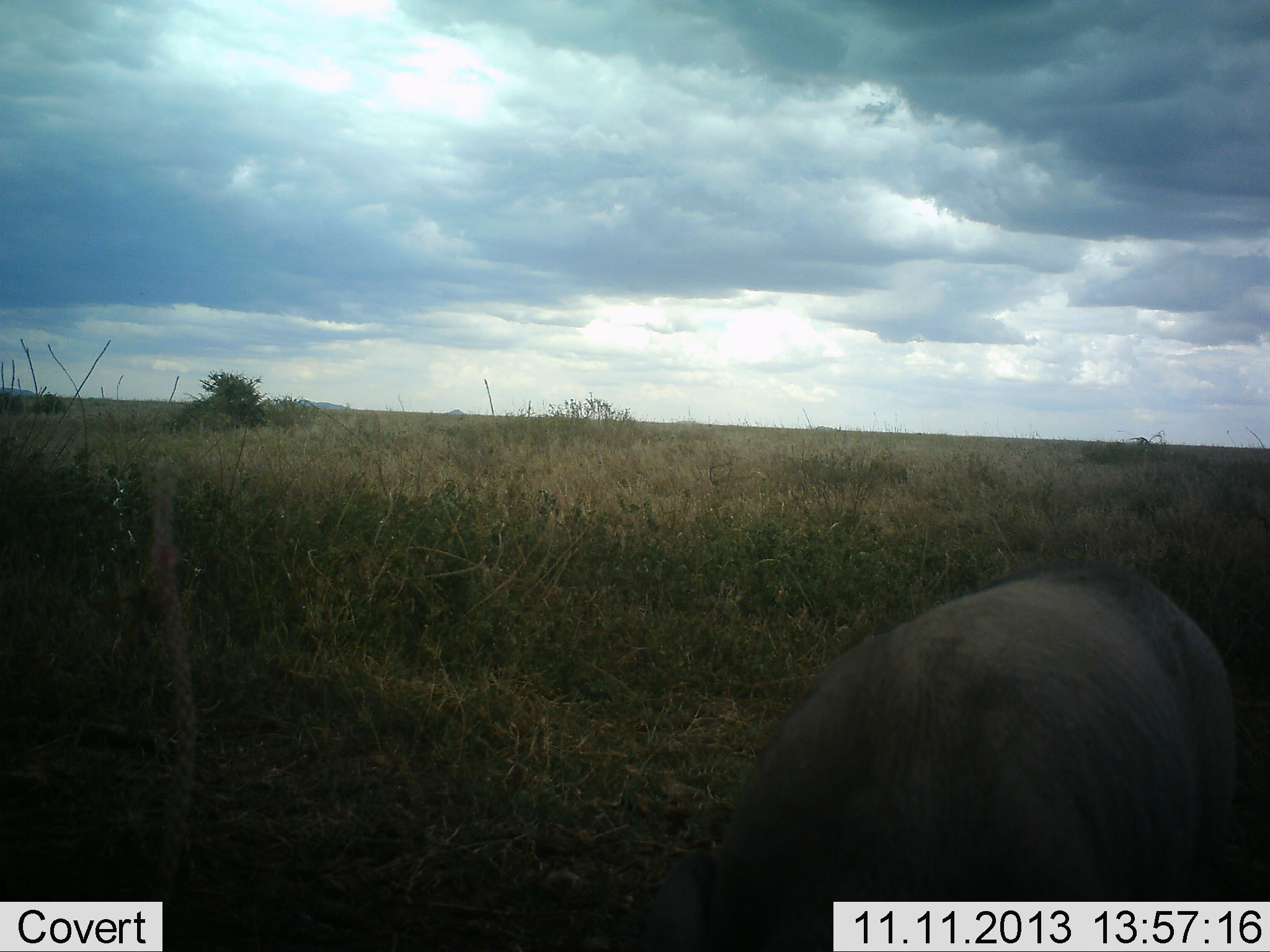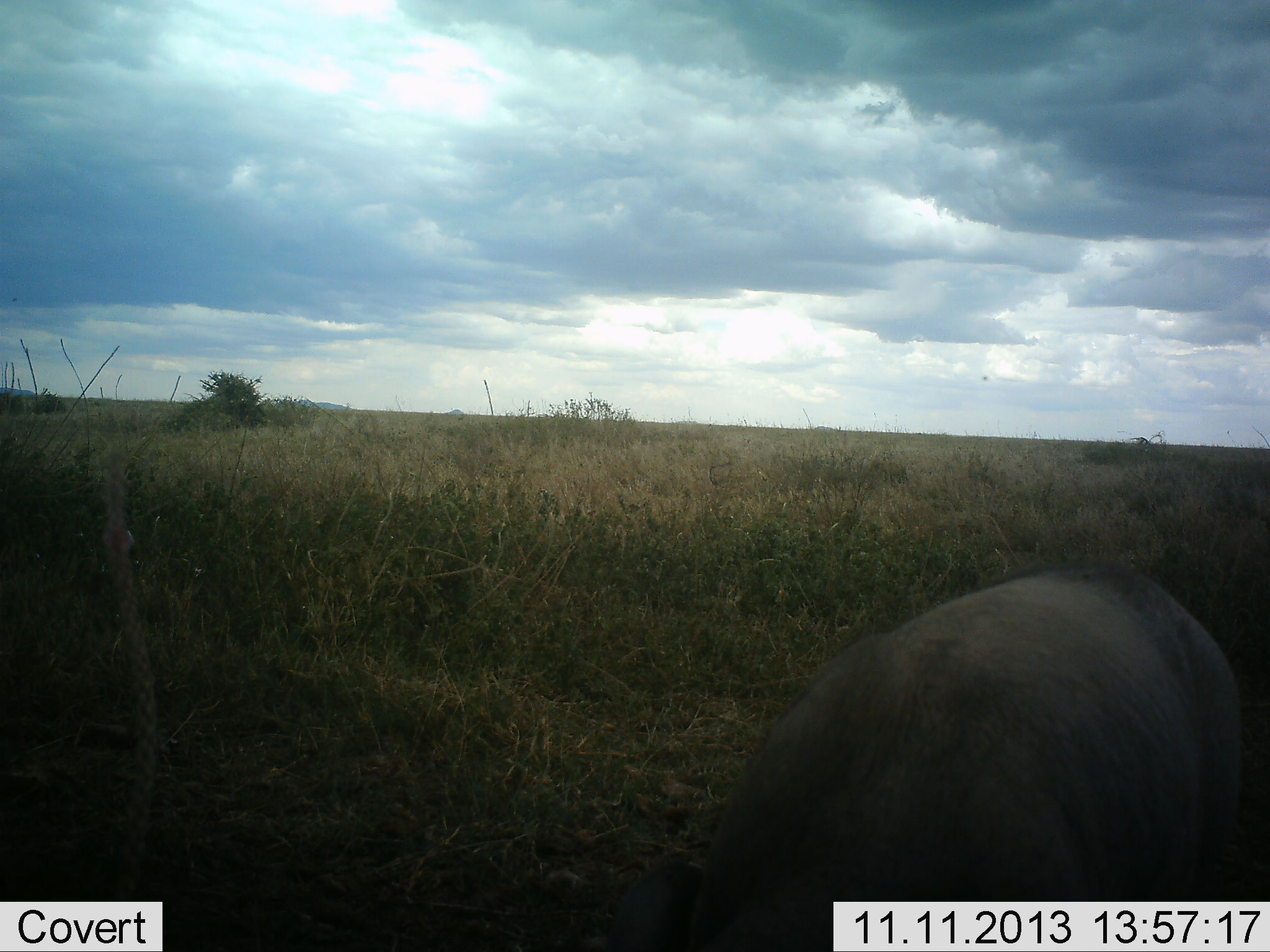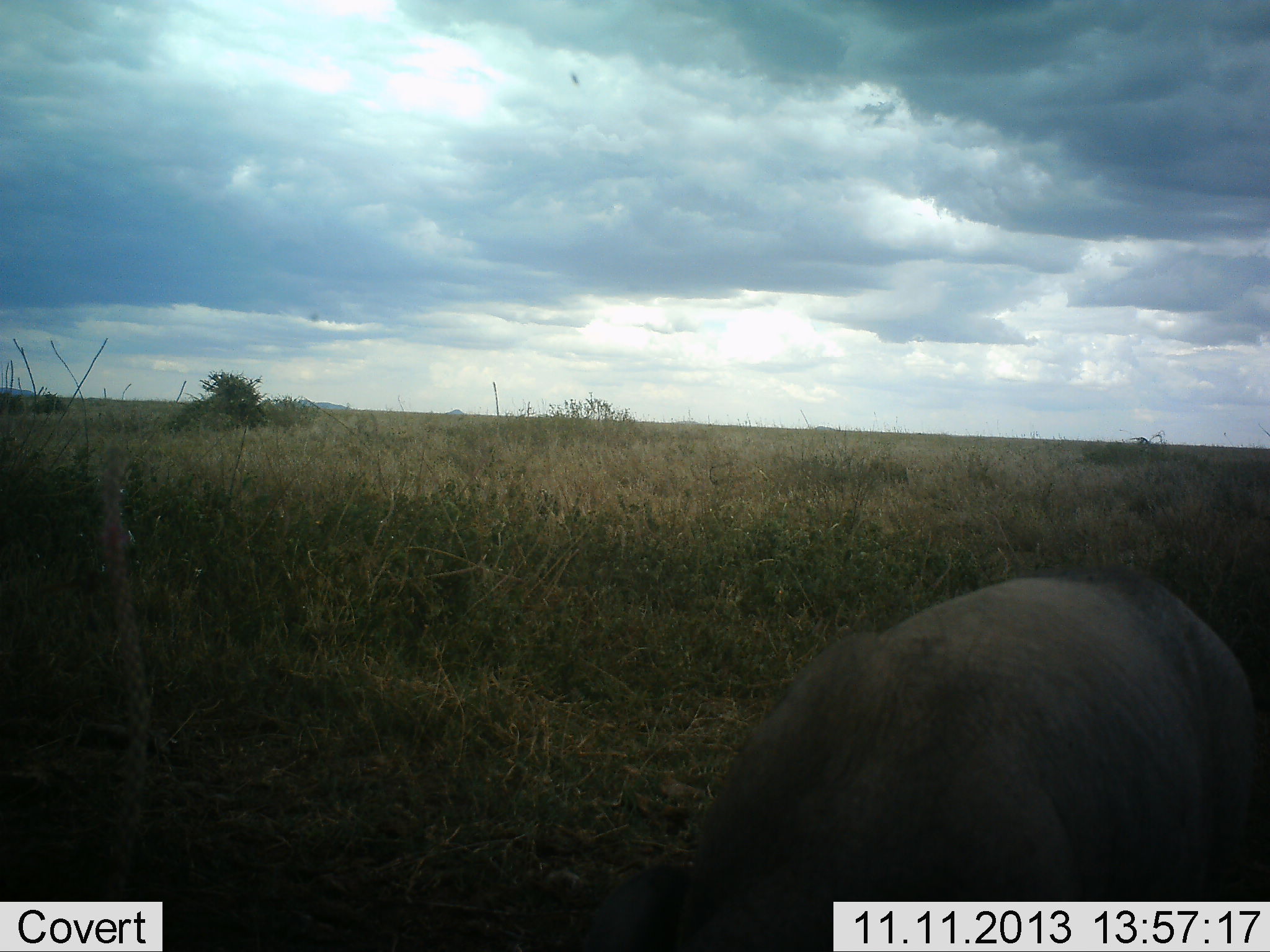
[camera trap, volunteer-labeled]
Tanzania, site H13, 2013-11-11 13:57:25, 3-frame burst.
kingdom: Animalia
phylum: Chordata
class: Mammalia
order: Artiodactyla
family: Suidae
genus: Phacochoerus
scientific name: Phacochoerus africanus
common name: warthog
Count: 1.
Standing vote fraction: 50%.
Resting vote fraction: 8%.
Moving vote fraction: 0%.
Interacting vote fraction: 0%.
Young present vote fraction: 0%.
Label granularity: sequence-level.